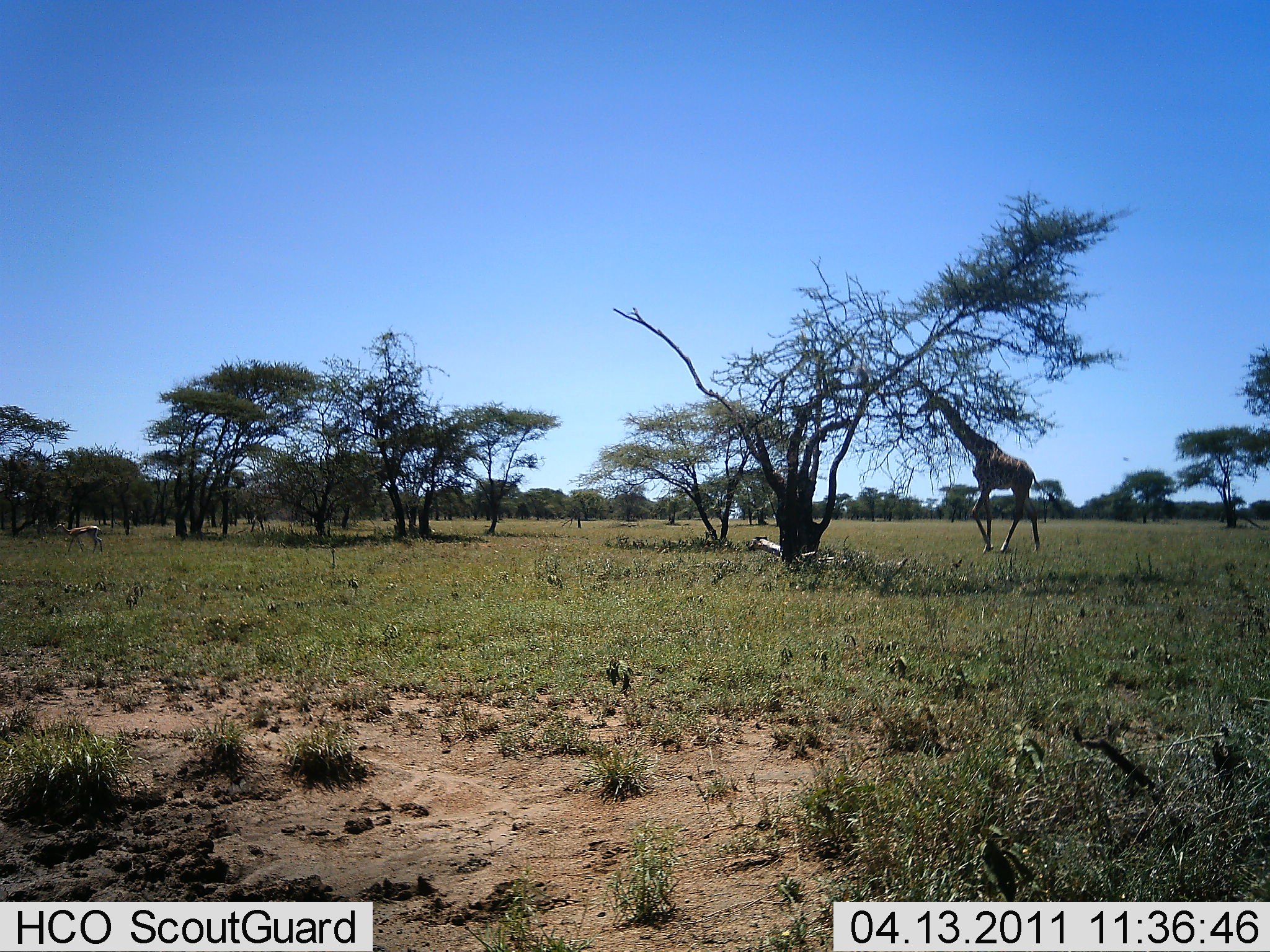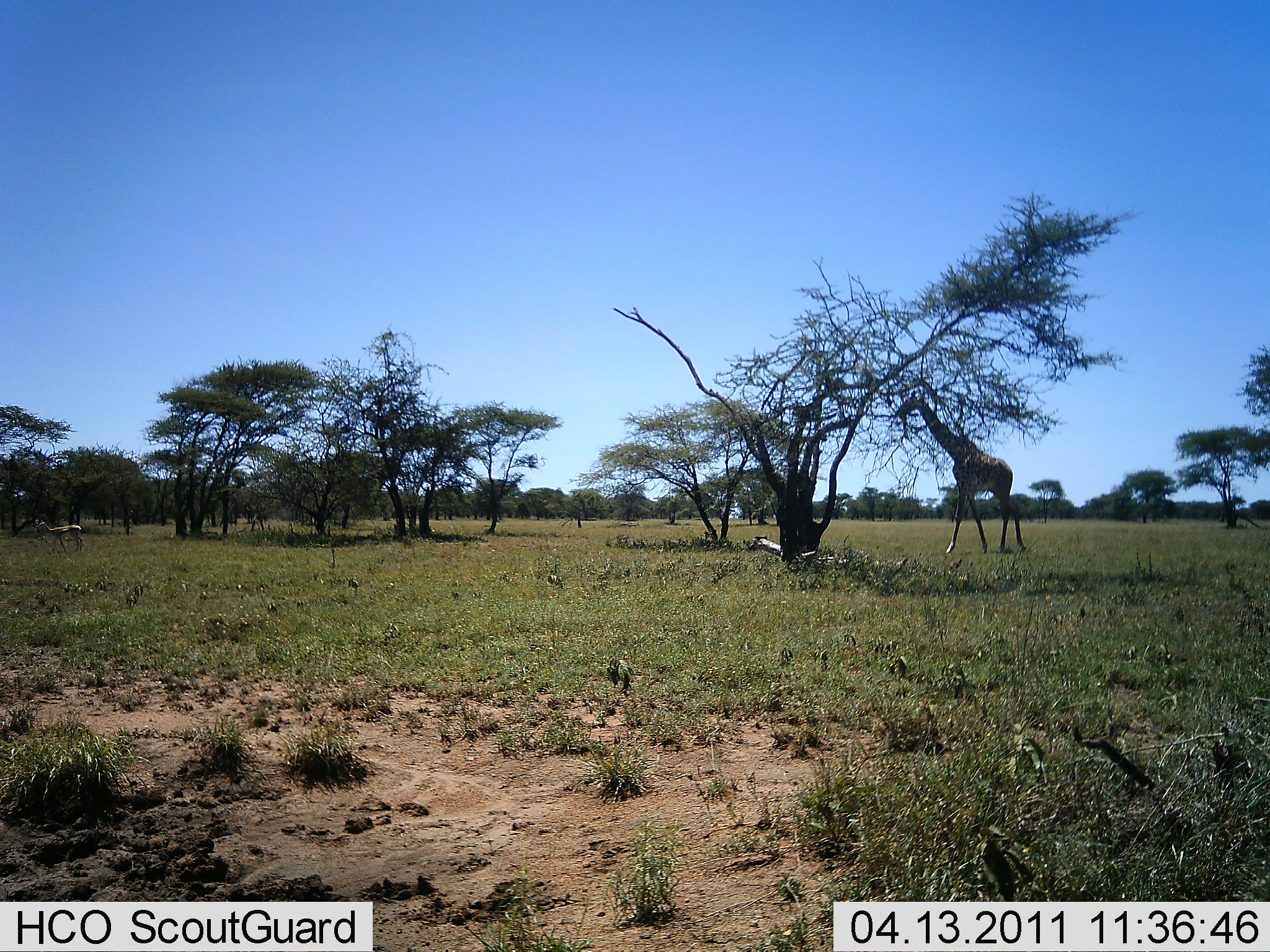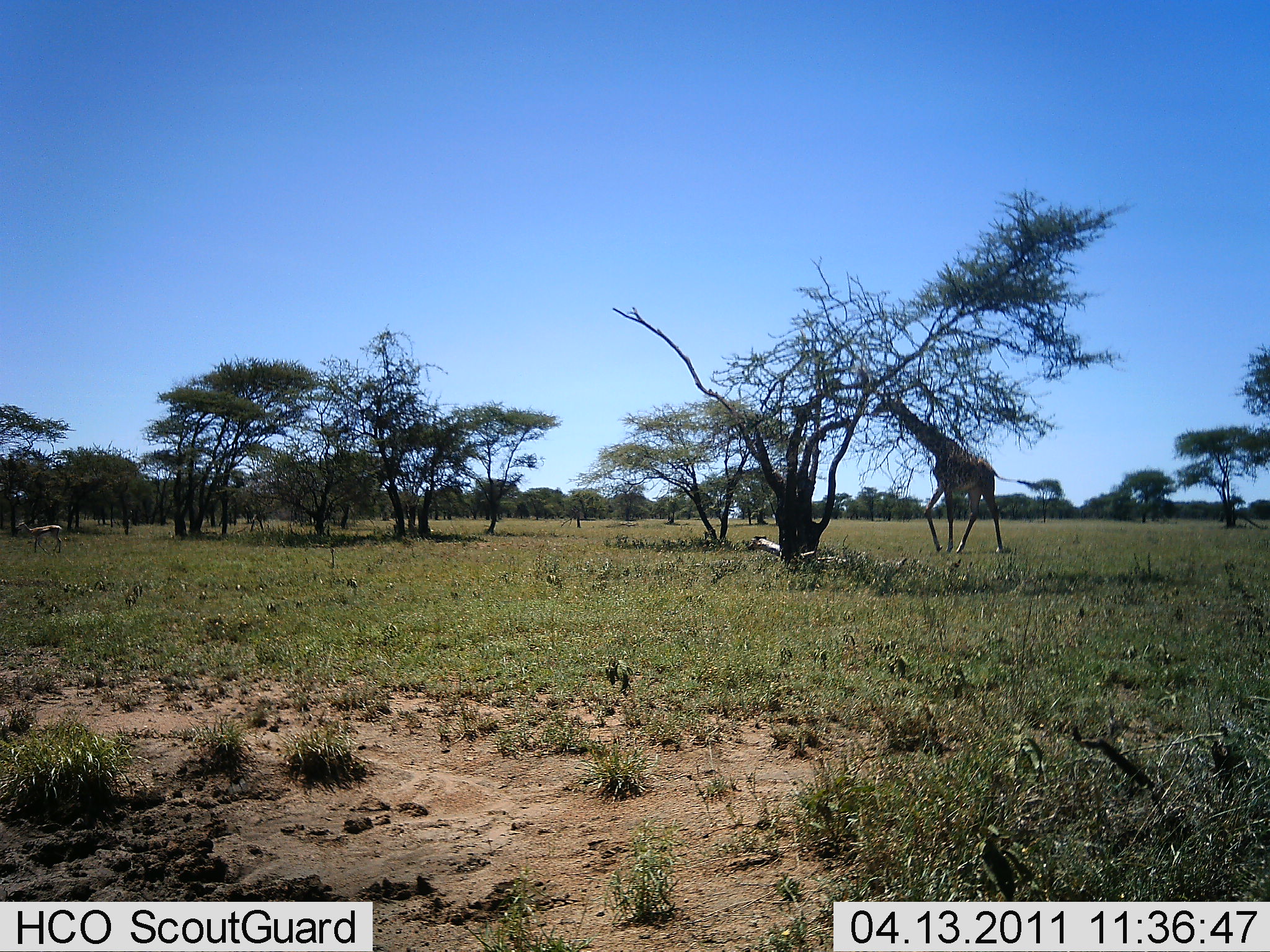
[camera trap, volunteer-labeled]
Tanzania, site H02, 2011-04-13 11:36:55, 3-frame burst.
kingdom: Animalia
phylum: Chordata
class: Mammalia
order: Artiodactyla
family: Bovidae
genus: Eudorcas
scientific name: Eudorcas thomsonii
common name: thomson's gazelle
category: gazellethomsons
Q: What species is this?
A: Gazellethomsons (thomson's gazelle) (Eudorcas thomsonii).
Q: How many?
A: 1.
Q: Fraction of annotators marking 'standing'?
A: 17%.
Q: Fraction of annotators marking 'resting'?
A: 0%.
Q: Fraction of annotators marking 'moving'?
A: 83%.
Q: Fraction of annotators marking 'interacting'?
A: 0%.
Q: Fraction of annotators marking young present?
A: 0%.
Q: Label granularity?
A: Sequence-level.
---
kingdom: Animalia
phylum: Chordata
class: Mammalia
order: Artiodactyla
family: Giraffidae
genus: Giraffa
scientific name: Giraffa camelopardalis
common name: giraffe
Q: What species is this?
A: Giraffe (Giraffa camelopardalis).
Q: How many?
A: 1.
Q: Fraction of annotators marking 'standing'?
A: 19%.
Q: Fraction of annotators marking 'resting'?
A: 0%.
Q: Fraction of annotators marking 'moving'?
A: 50%.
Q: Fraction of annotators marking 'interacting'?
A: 0%.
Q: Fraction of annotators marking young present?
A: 0%.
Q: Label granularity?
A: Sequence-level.